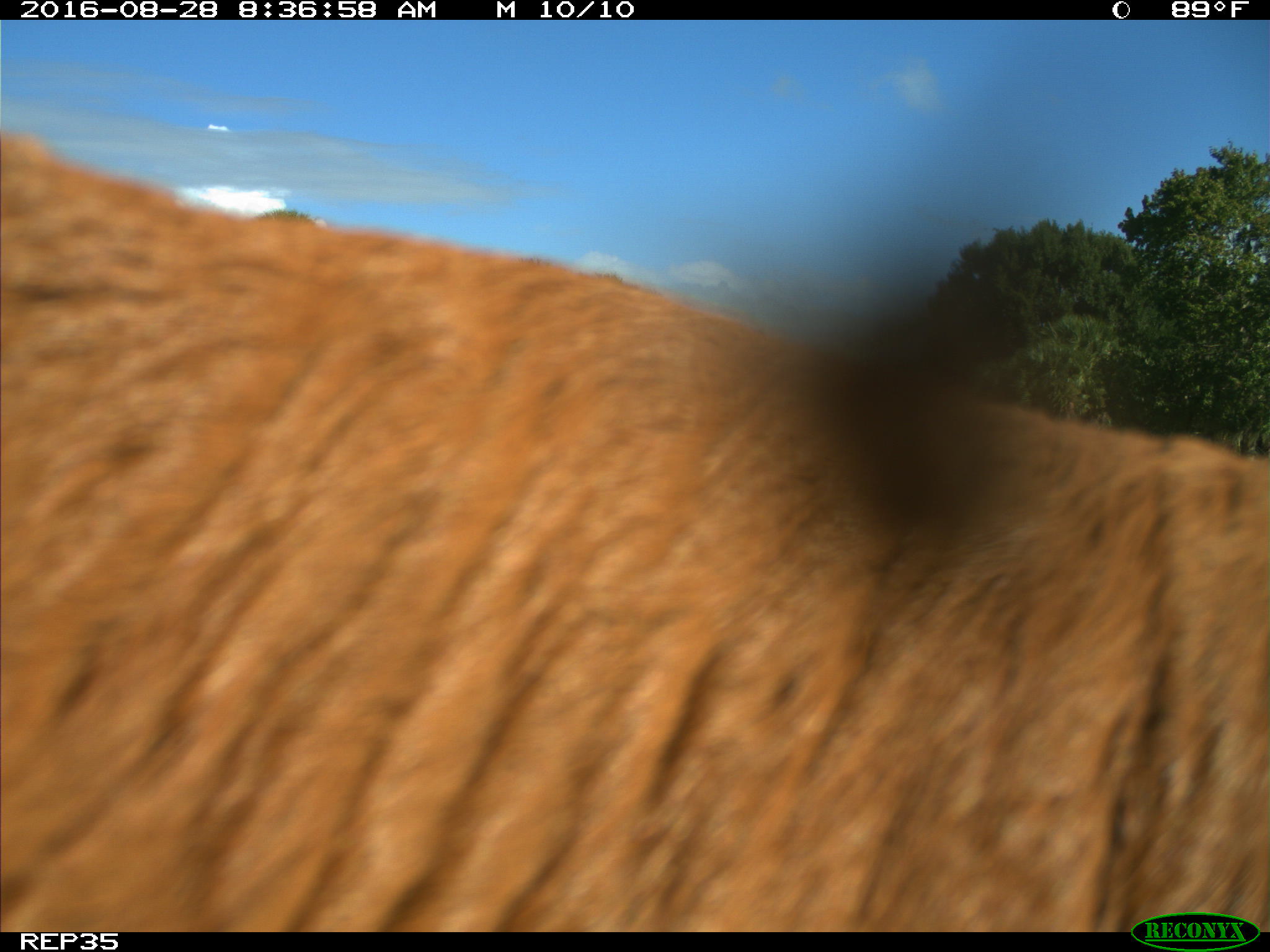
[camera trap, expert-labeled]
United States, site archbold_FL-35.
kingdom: Animalia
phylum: Chordata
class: Mammalia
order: Artiodactyla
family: Bovidae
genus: Bos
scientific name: Bos taurus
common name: domestic cow